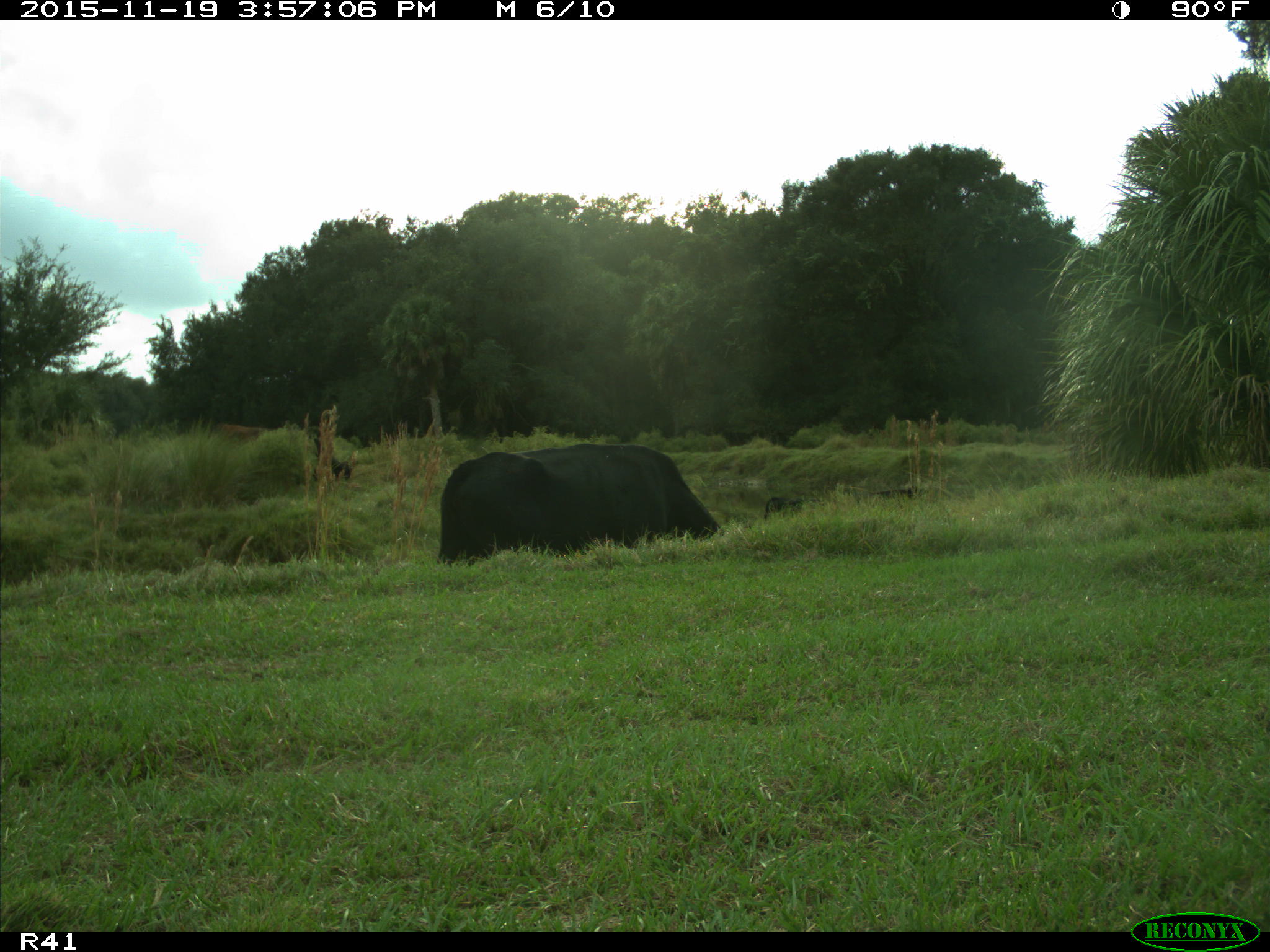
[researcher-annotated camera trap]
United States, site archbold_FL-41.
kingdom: Animalia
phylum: Chordata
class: Mammalia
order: Artiodactyla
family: Bovidae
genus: Bos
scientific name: Bos taurus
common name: domestic cow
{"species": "Bos taurus (domestic cow)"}